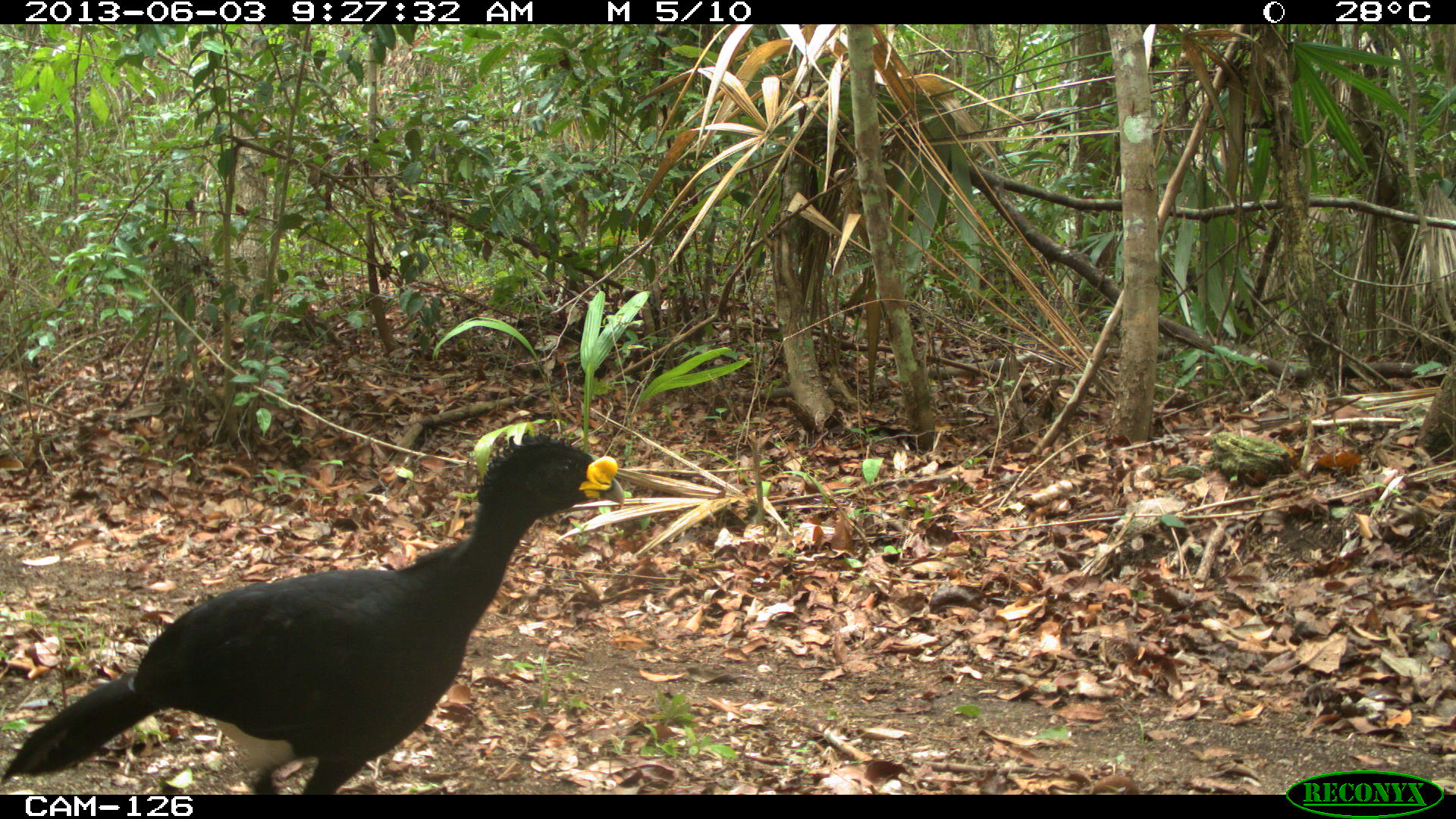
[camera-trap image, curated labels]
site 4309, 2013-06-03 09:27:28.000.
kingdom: Animalia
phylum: Chordata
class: Aves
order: Galliformes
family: Cracidae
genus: Crax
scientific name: Crax rubra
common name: great curassow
Crax rubra (great curassow), count 1, sex male.